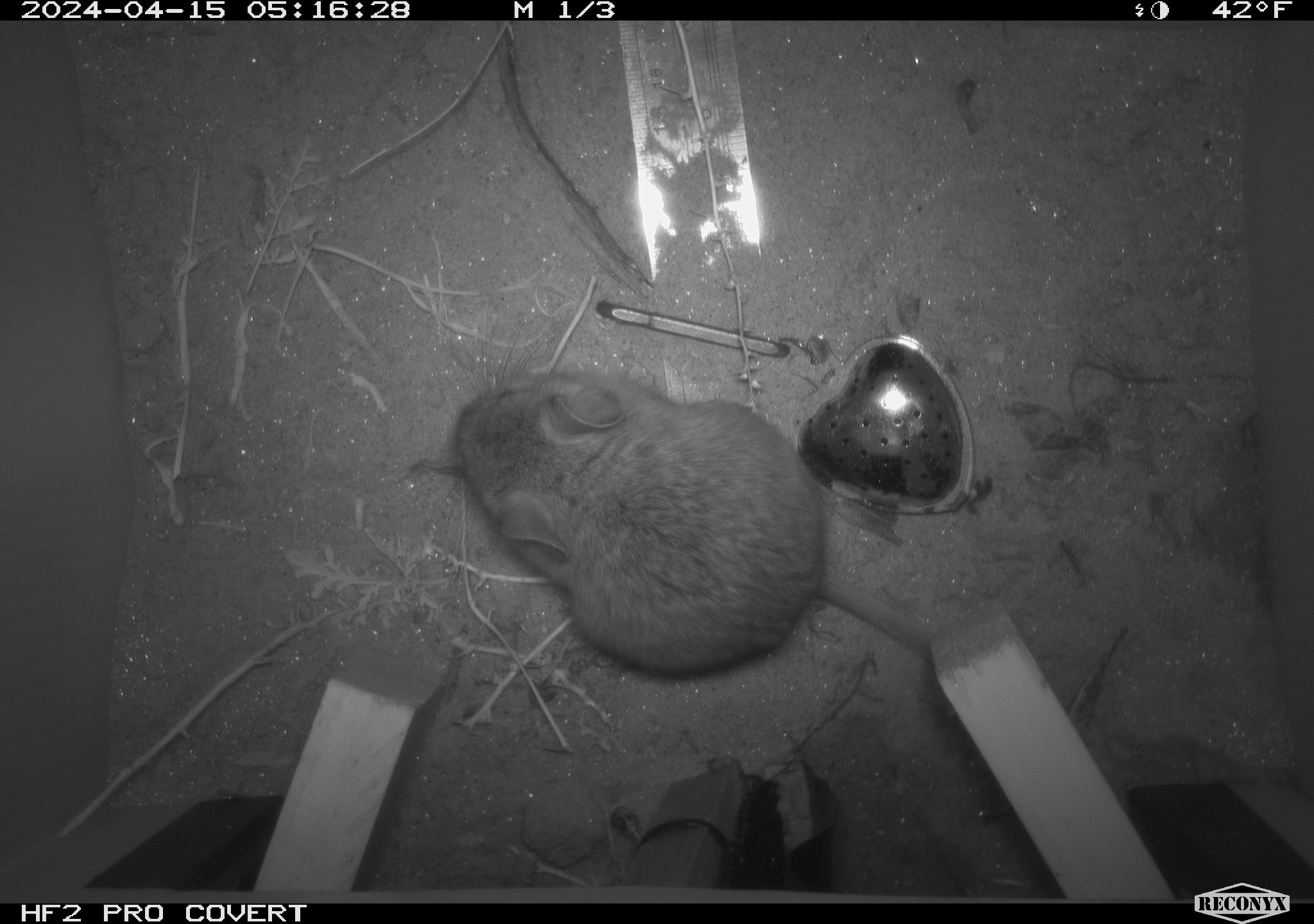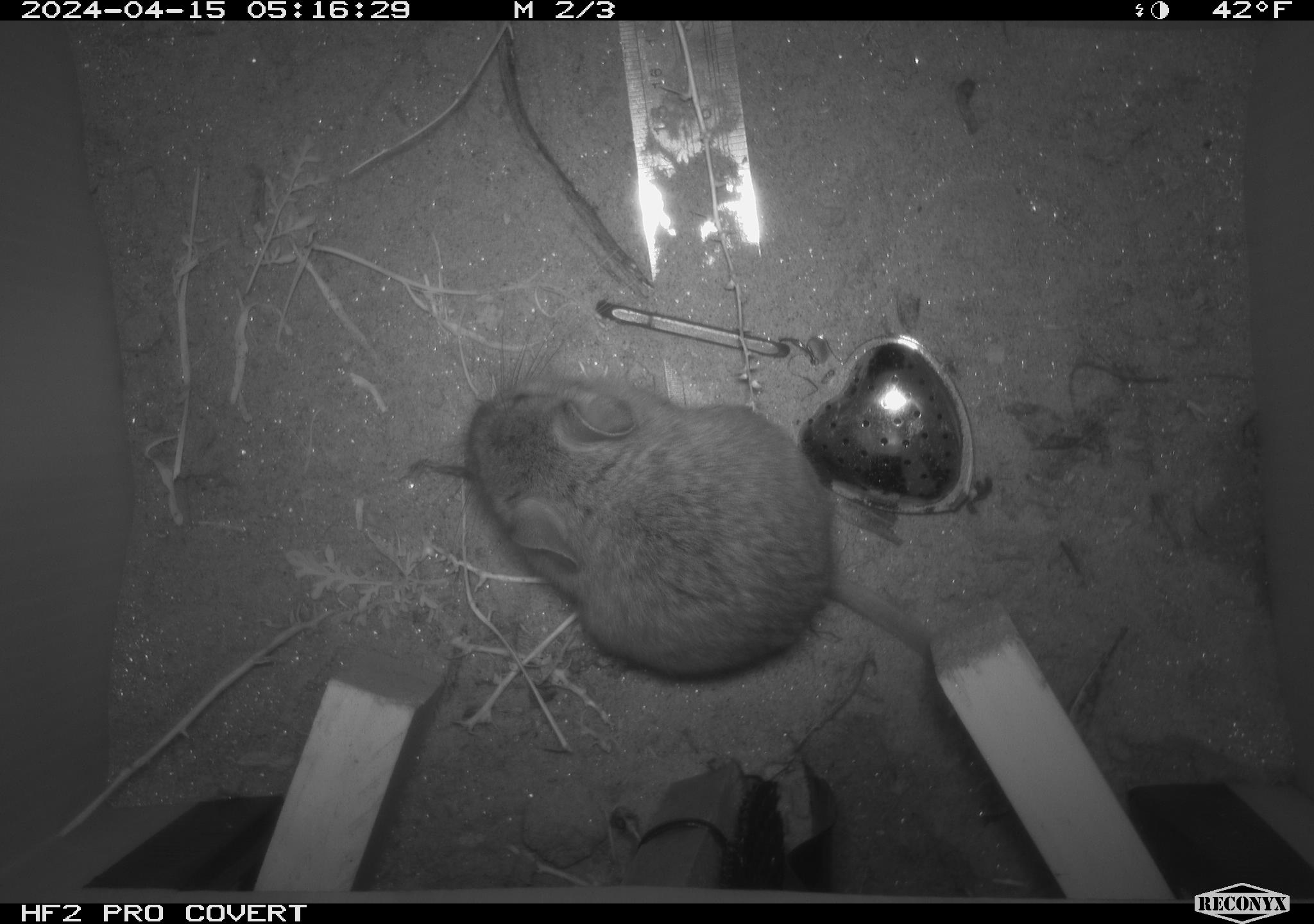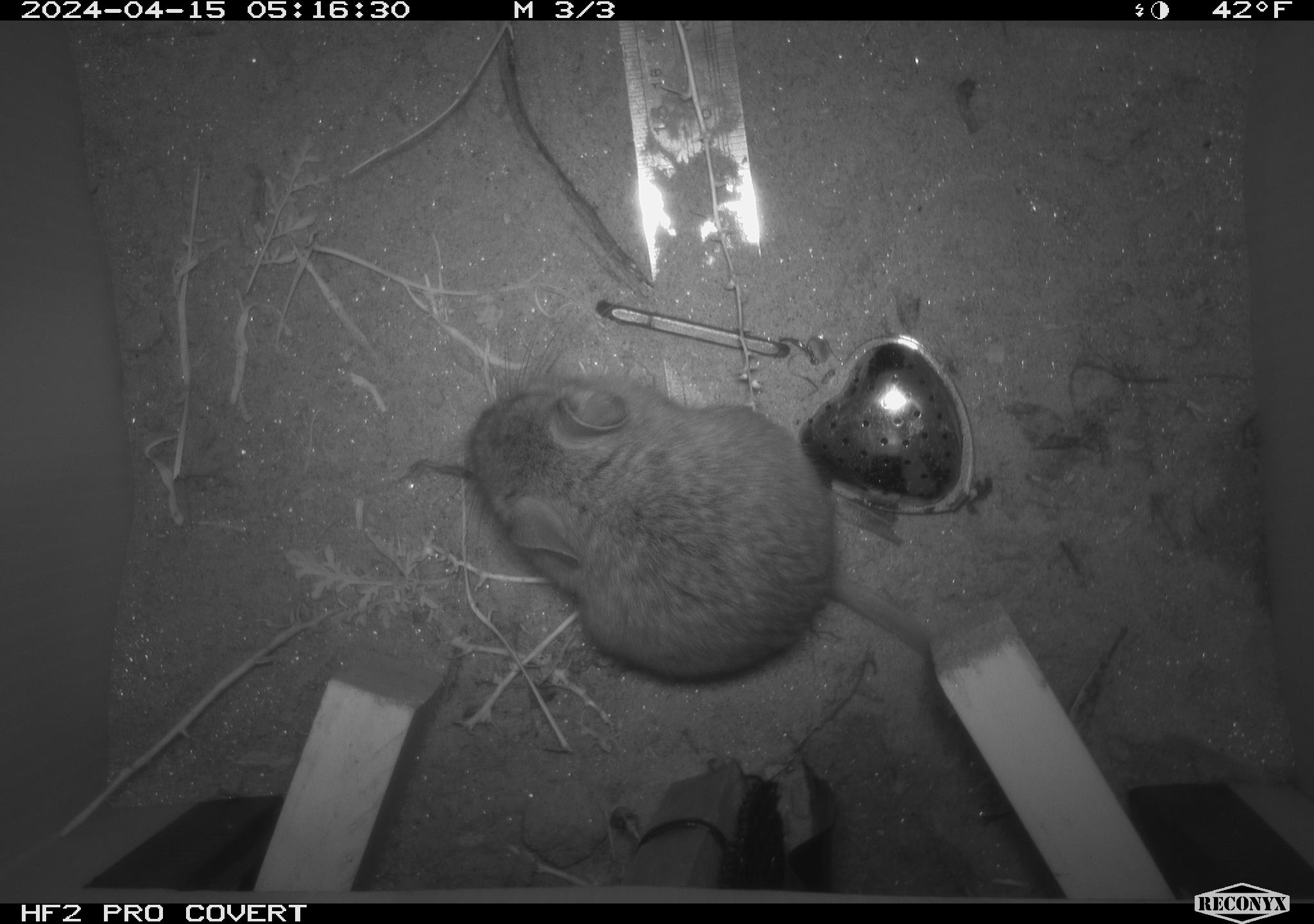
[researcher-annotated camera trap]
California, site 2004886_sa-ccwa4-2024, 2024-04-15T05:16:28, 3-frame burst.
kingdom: Animalia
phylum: Chordata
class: Mammalia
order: Rodentia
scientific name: Rodentia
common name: woodrat or rat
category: woodrat or rat species